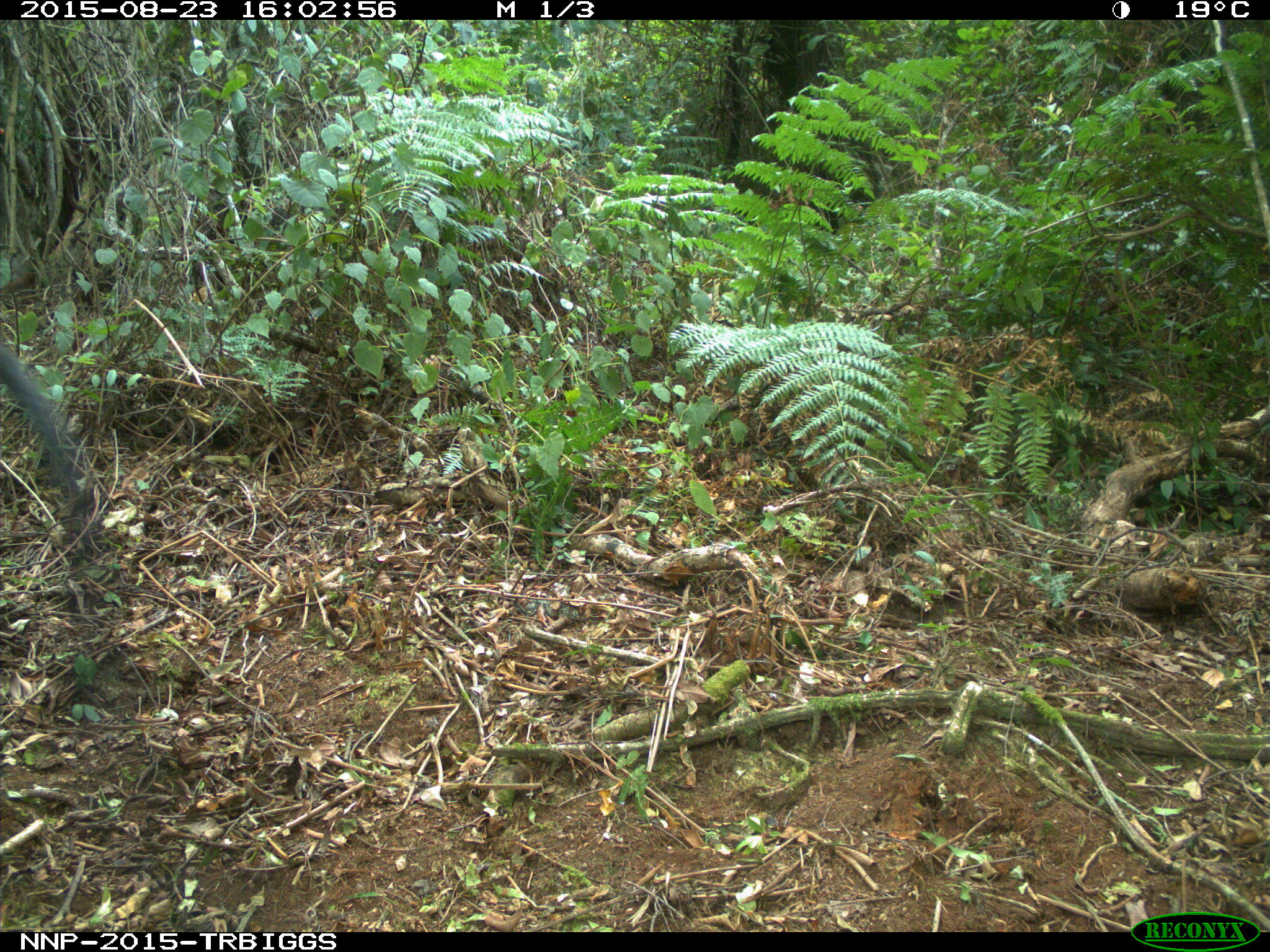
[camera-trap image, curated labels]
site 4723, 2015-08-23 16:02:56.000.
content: unidentified animal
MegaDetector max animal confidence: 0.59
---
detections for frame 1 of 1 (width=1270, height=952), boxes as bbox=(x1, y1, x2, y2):
unidentifiable: bbox=(1, 340, 84, 495)